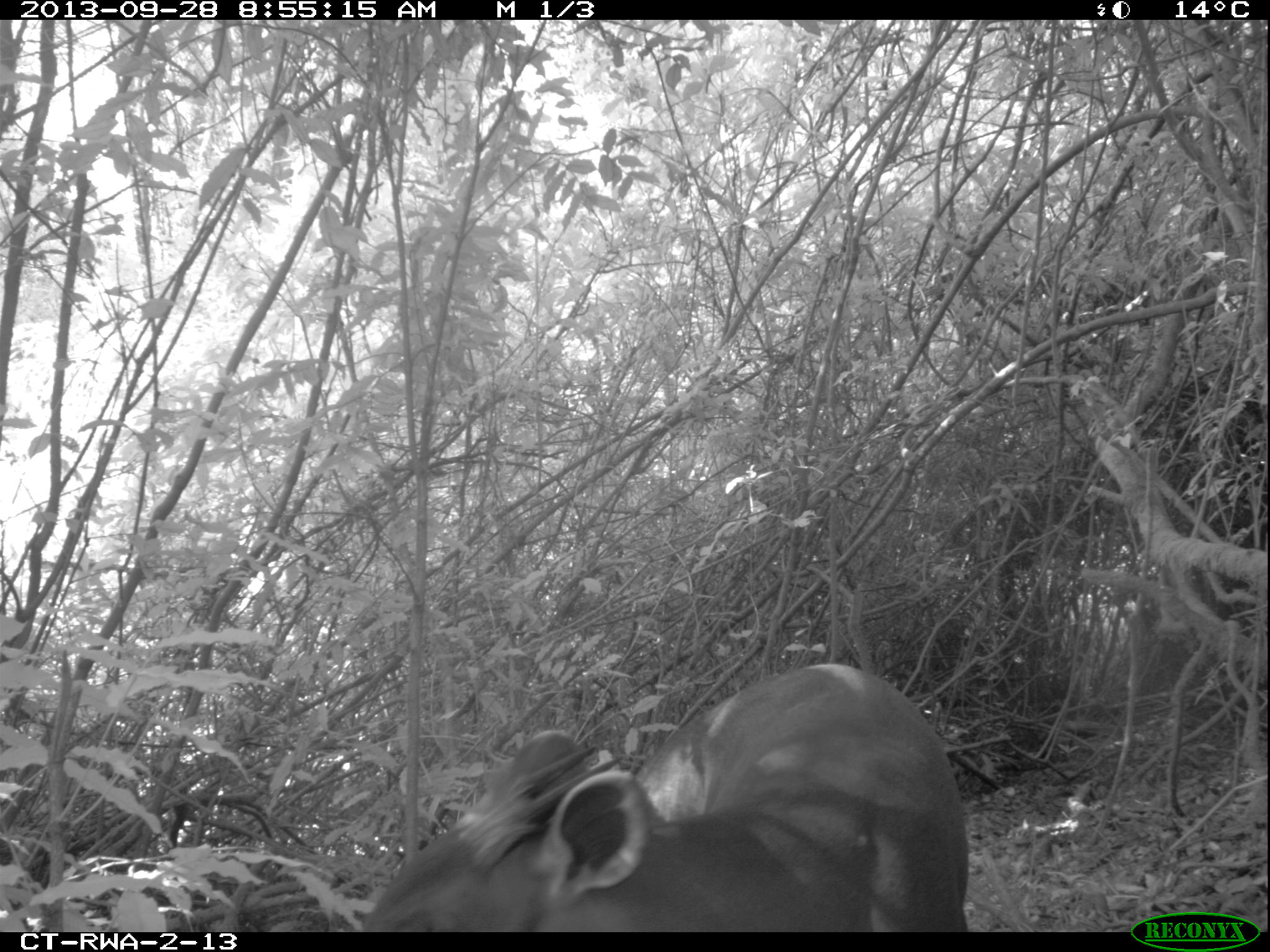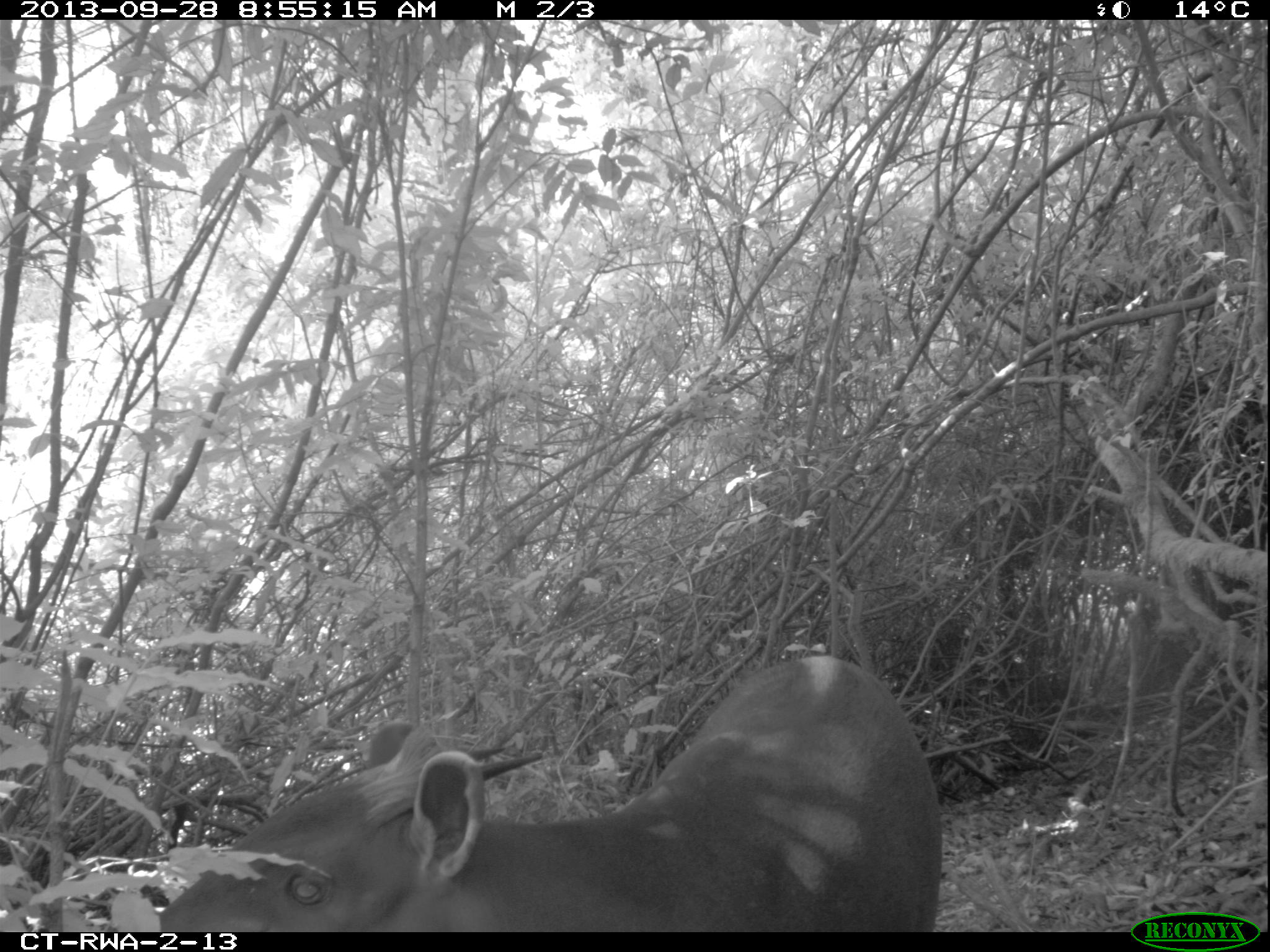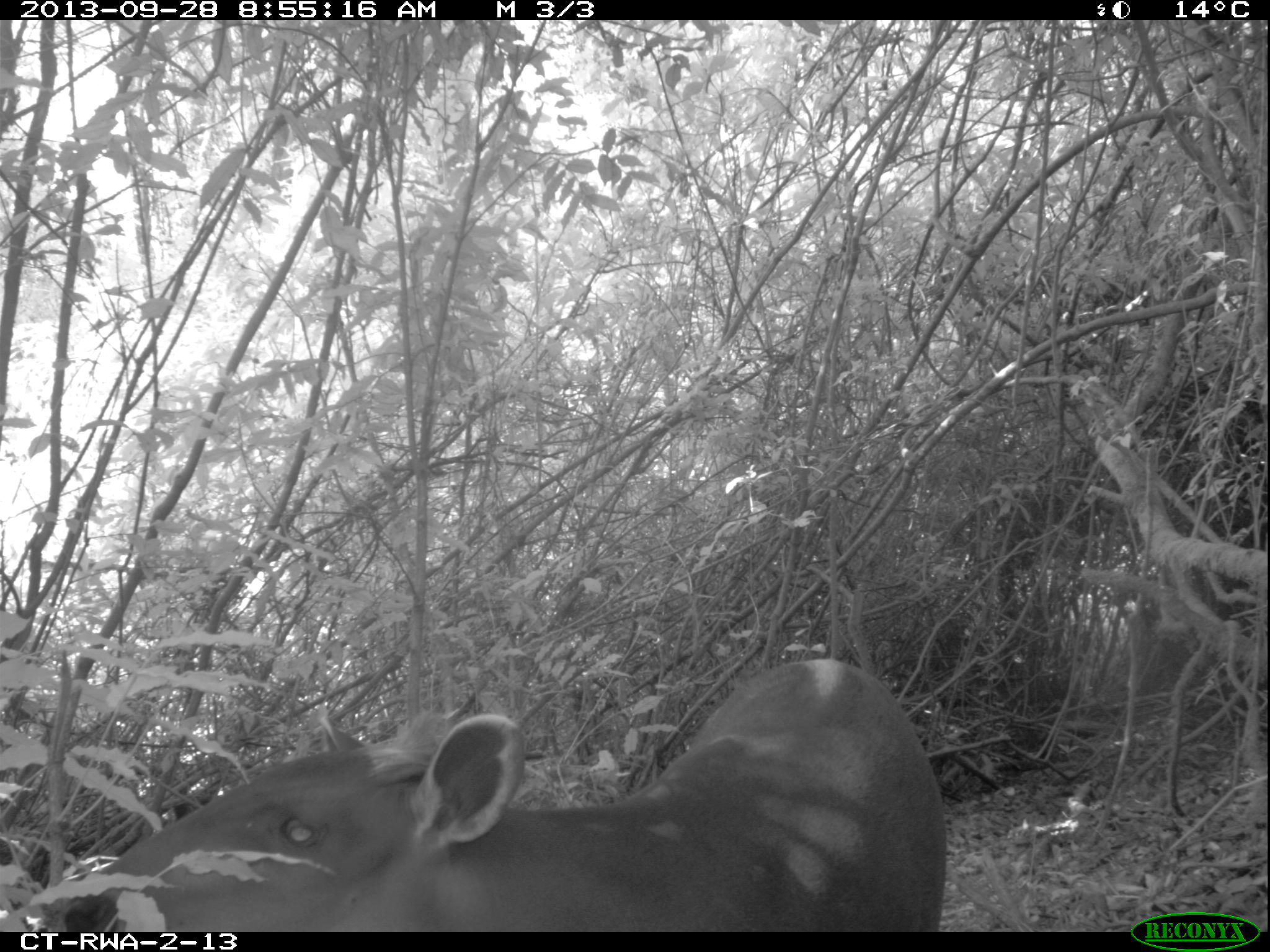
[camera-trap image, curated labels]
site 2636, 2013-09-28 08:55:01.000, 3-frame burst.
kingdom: Animalia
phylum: Chordata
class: Mammalia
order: Artiodactyla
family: Bovidae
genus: Cephalophus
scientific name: Cephalophus silvicultor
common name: light-backed duiker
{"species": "Cephalophus silvicultor (light-backed duiker)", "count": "1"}